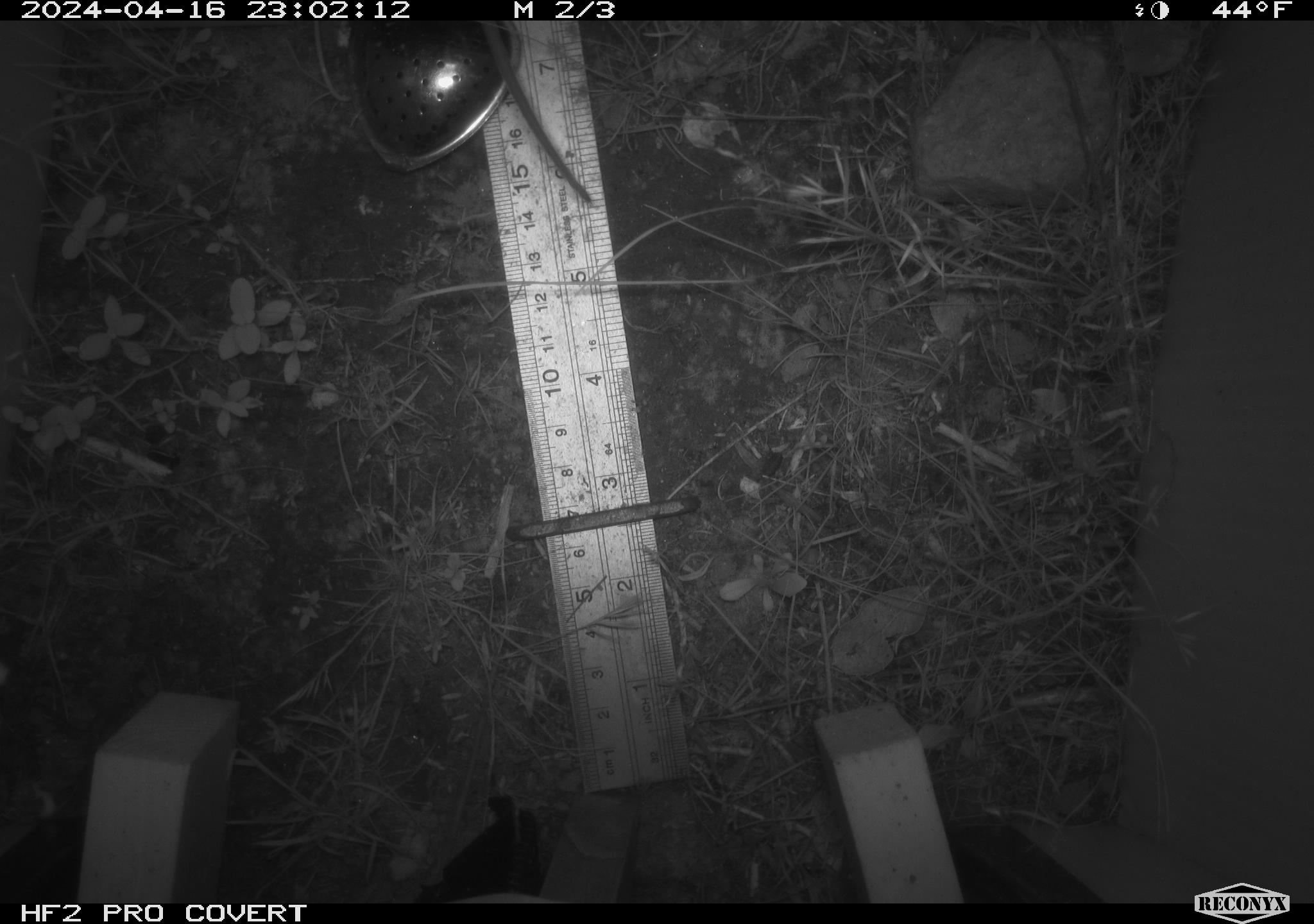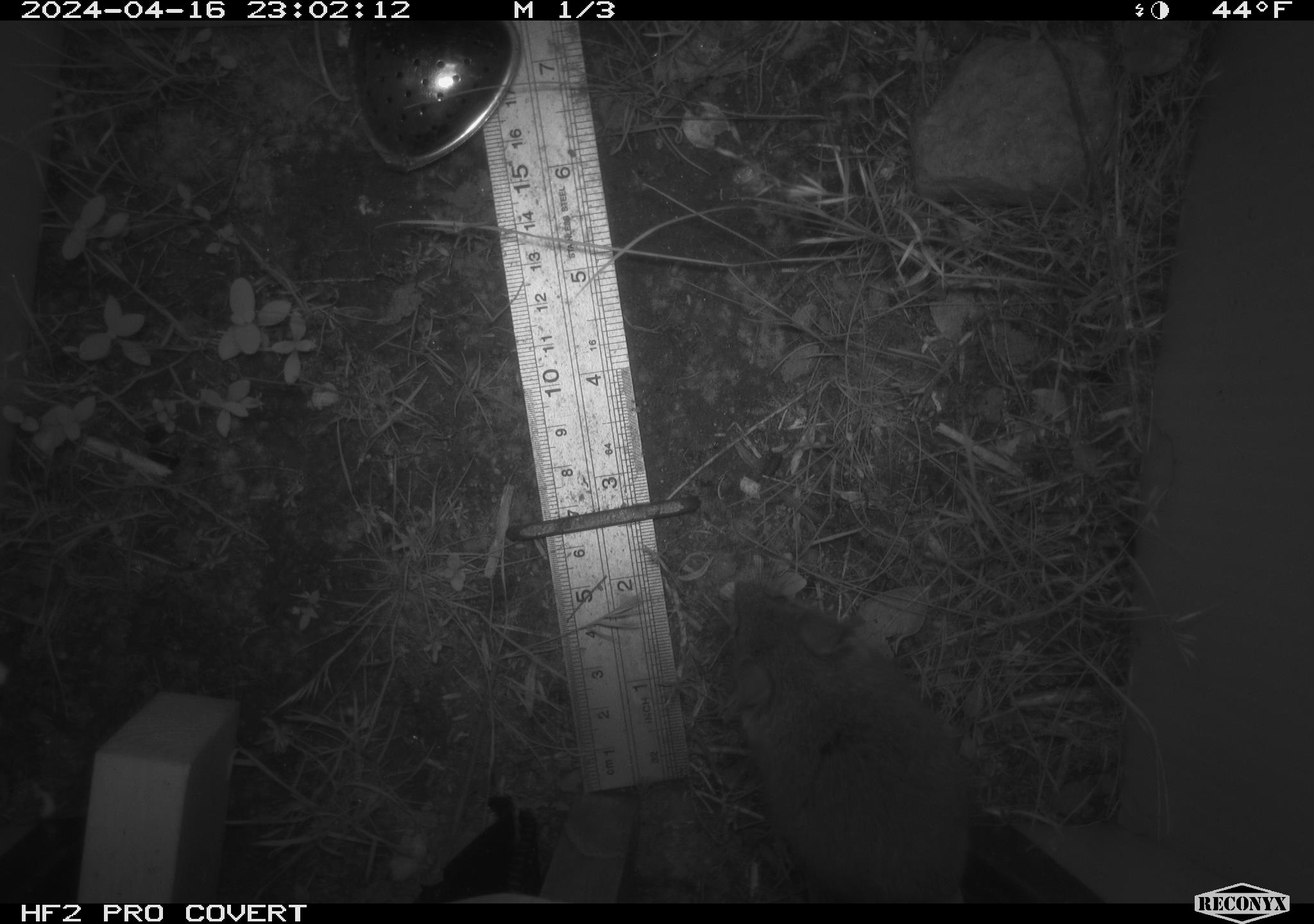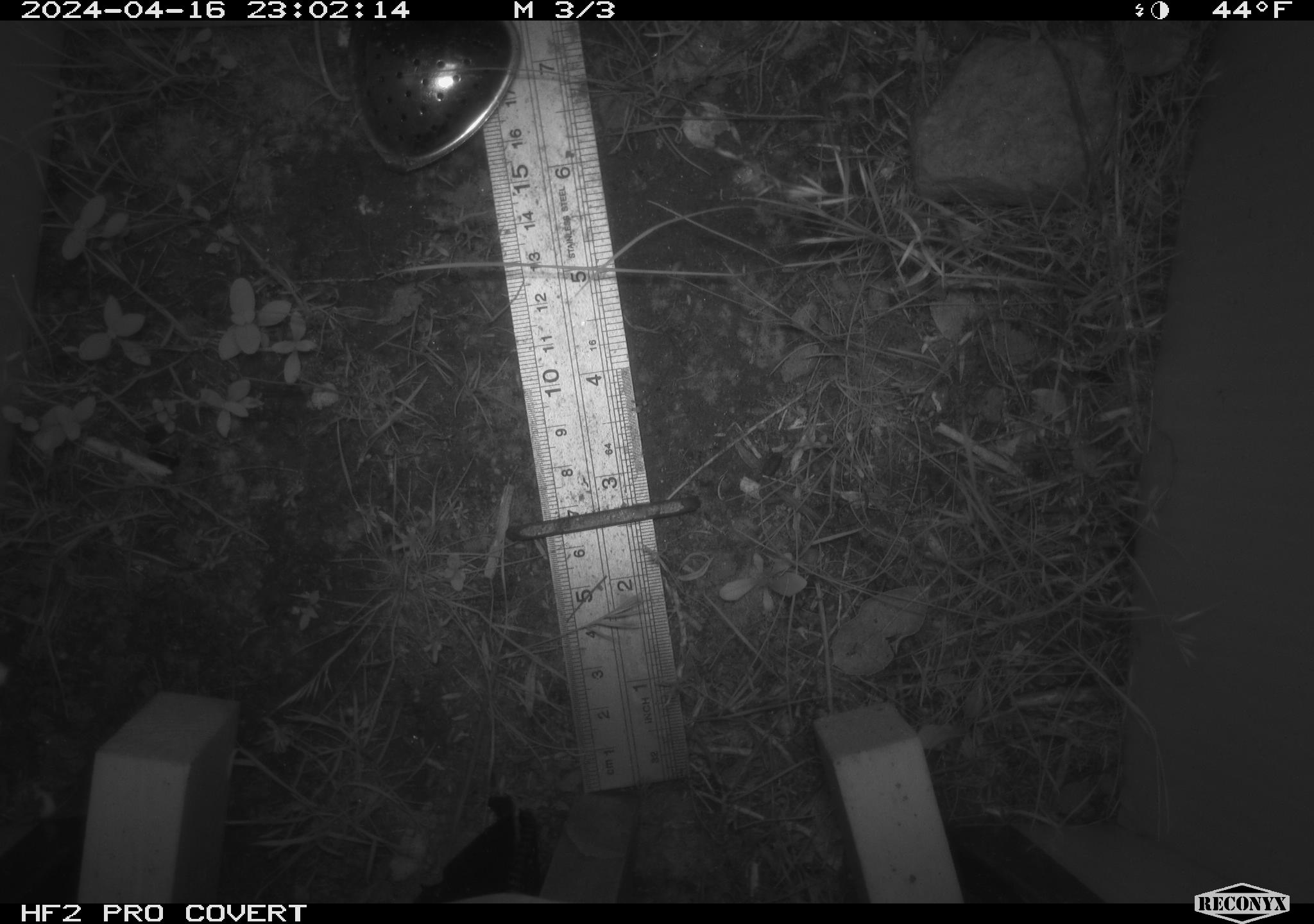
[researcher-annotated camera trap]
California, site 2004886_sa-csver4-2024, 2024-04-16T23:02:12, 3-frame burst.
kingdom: Animalia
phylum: Chordata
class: Mammalia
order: Rodentia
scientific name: Rodentia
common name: mouse species